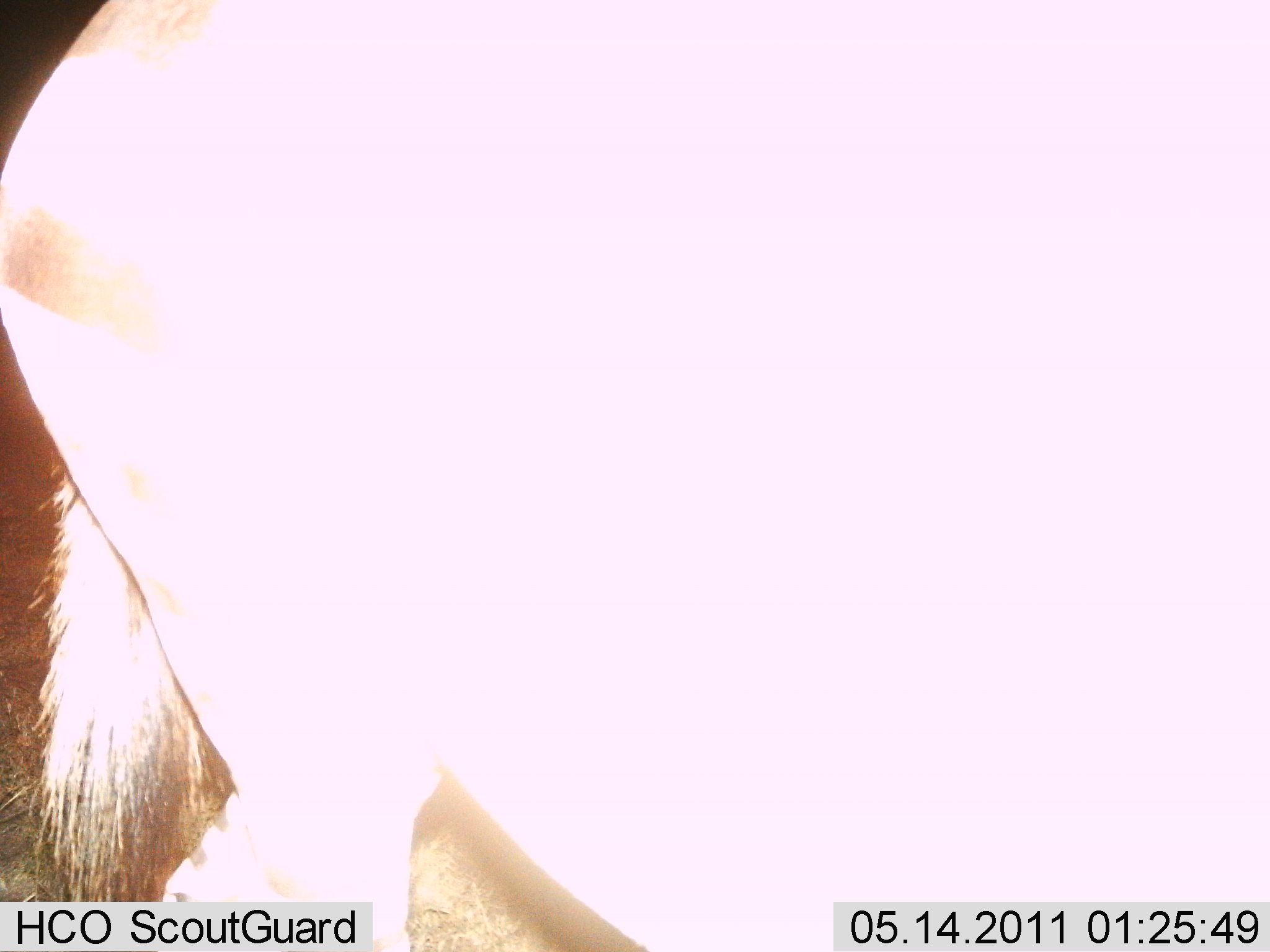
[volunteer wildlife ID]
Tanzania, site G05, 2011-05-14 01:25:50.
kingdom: Animalia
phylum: Chordata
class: Mammalia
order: Perissodactyla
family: Equidae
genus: Equus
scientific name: Equus quagga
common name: plains zebra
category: zebra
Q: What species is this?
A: Zebra (plains zebra) (Equus quagga).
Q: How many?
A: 1.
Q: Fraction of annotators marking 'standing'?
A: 60%.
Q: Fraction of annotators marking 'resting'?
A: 0%.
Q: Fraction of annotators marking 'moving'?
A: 40%.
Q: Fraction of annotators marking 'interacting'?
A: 0%.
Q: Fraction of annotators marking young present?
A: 0%.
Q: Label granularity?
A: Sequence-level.